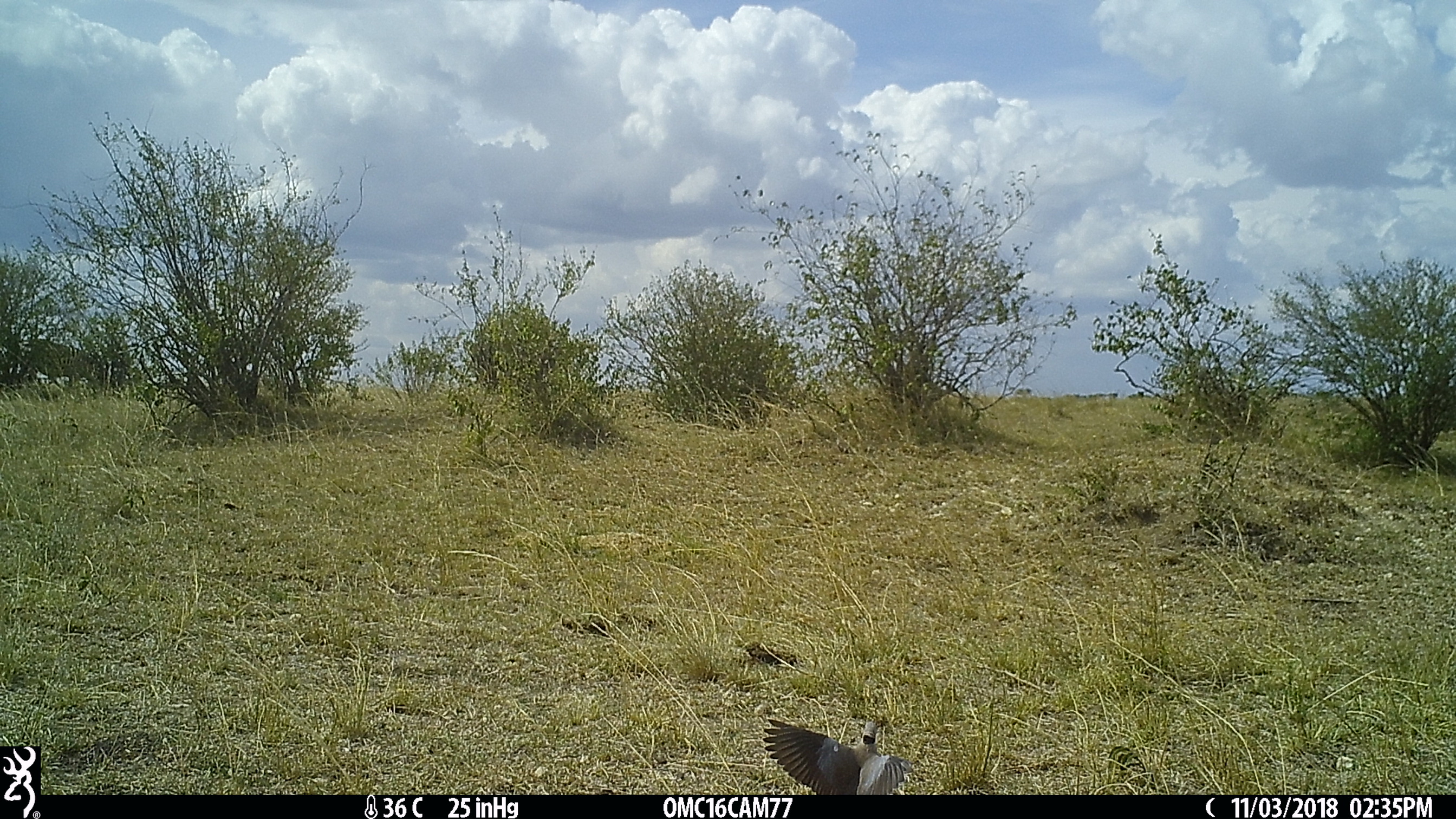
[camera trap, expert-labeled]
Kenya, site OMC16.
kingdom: Animalia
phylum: Chordata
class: Aves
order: Columbiformes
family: Columbidae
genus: Streptopelia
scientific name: Streptopelia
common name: collared dove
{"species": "collared dove (Streptopelia)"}